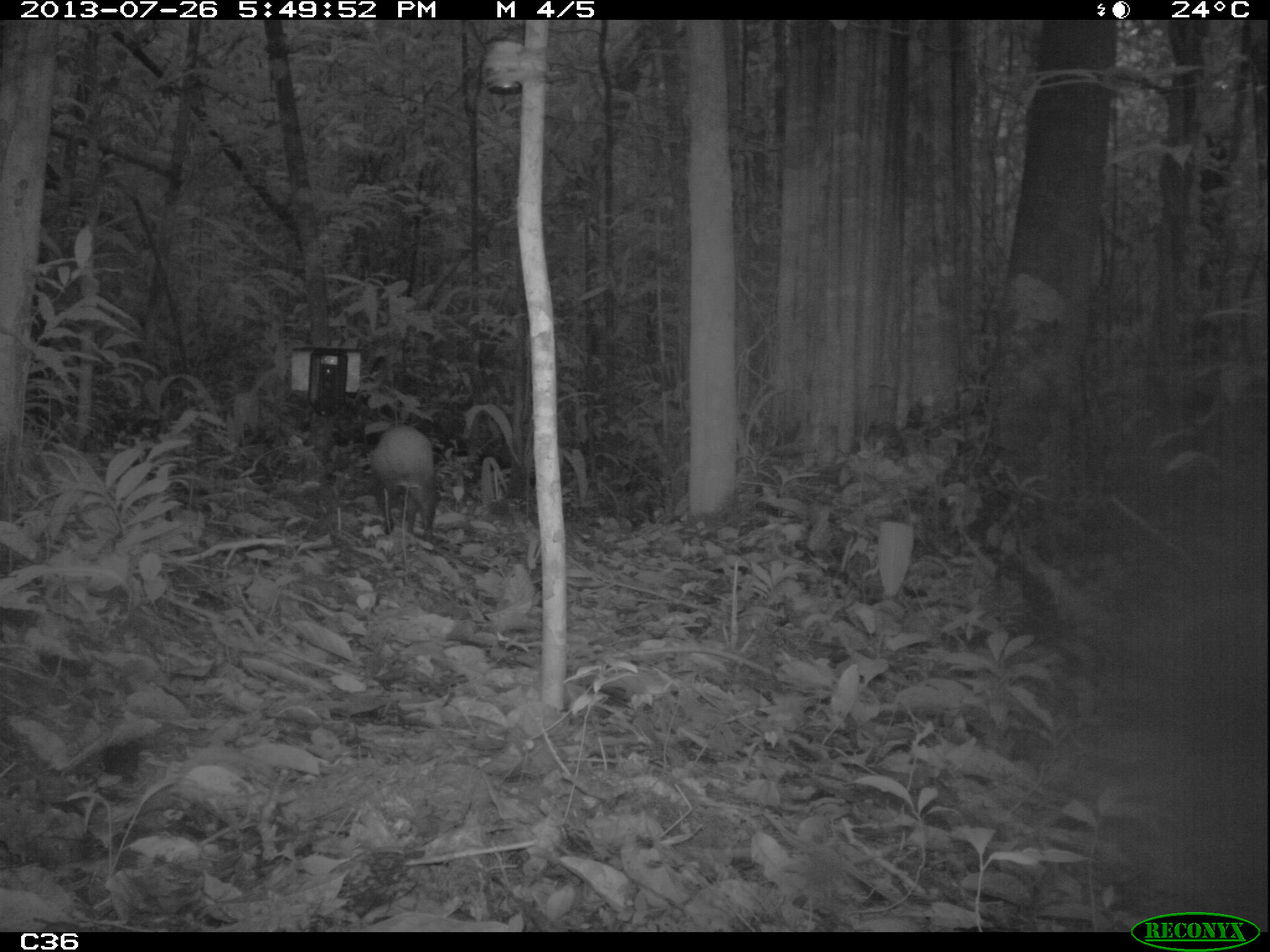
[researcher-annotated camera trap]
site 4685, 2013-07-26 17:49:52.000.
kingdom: Animalia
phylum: Chordata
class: Mammalia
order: Rodentia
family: Dasyproctidae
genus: Dasyprocta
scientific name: Dasyprocta leporina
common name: red-rumped agouti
Dasyprocta leporina (red-rumped agouti), count 1, age adult.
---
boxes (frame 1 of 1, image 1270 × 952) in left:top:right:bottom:
dasyprocta leporina: 368:424:440:540